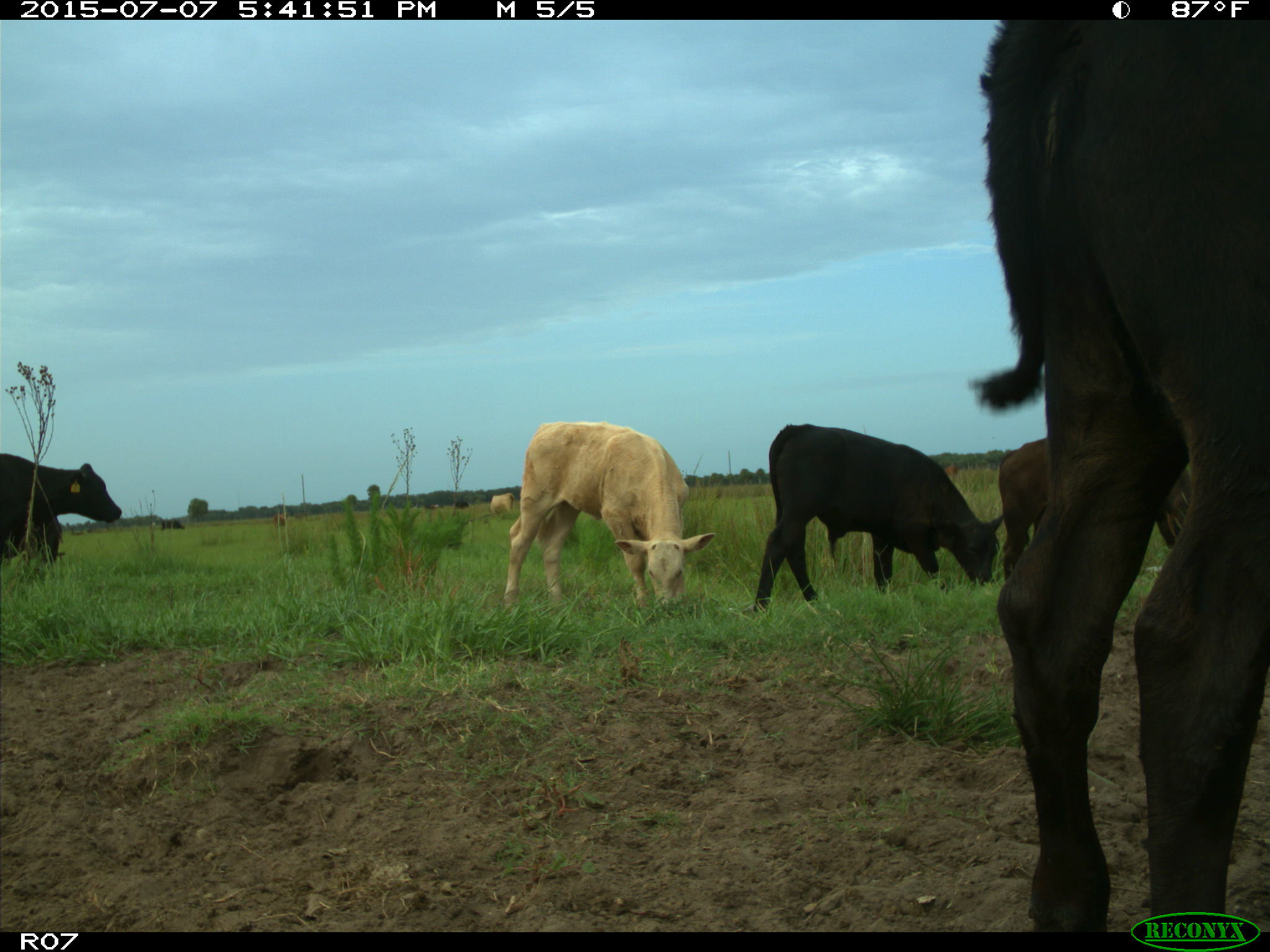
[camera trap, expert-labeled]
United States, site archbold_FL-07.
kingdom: Animalia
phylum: Chordata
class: Mammalia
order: Artiodactyla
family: Bovidae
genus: Bos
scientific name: Bos taurus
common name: domestic cow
Bos taurus (domestic cow).